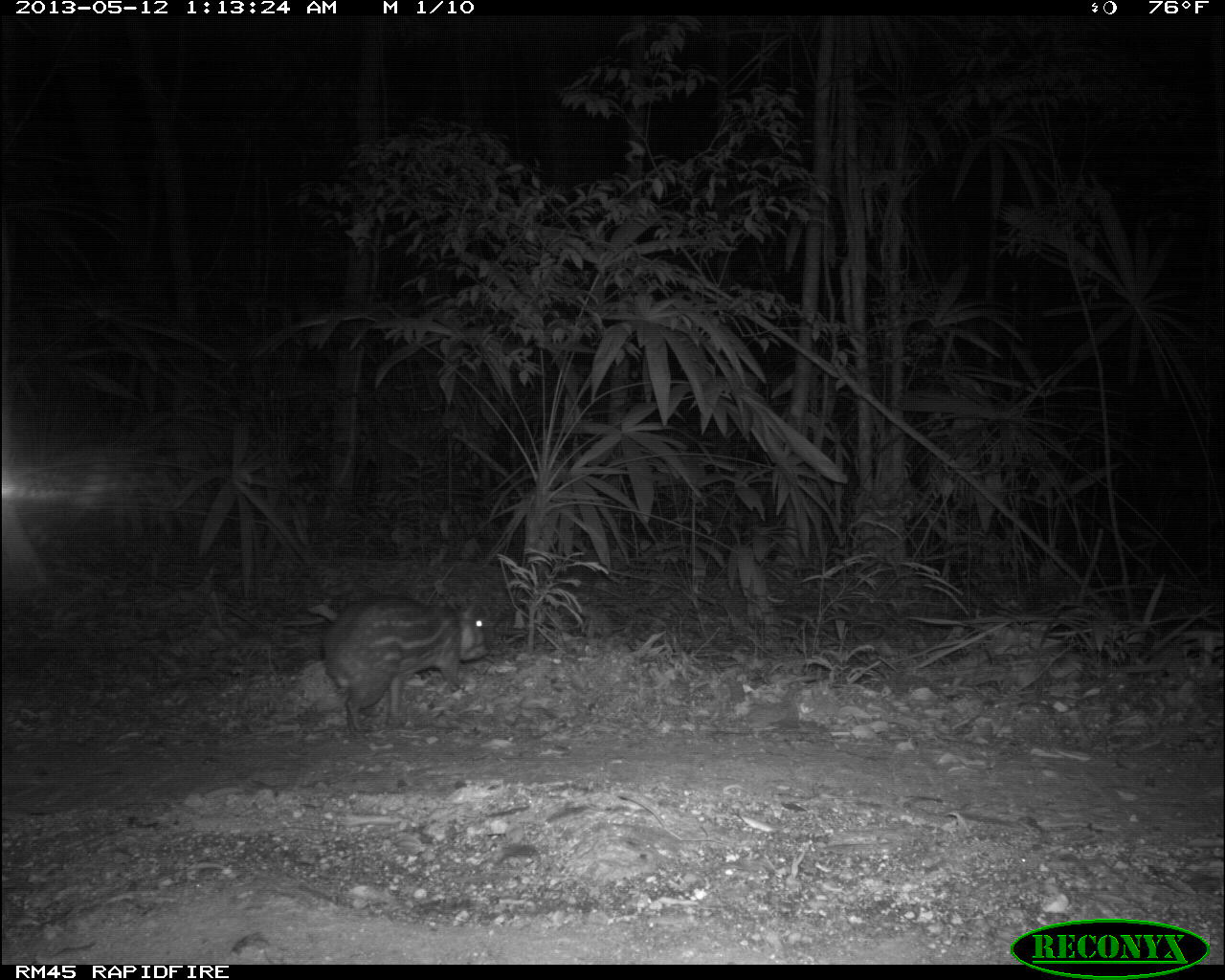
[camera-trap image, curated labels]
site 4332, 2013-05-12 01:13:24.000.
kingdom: Animalia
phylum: Chordata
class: Mammalia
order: Rodentia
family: Cuniculidae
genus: Cuniculus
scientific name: Cuniculus paca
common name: lowland paca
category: agouti paca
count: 1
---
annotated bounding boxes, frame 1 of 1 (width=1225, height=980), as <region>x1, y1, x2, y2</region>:
agouti paca: <region>318, 593, 491, 742</region>